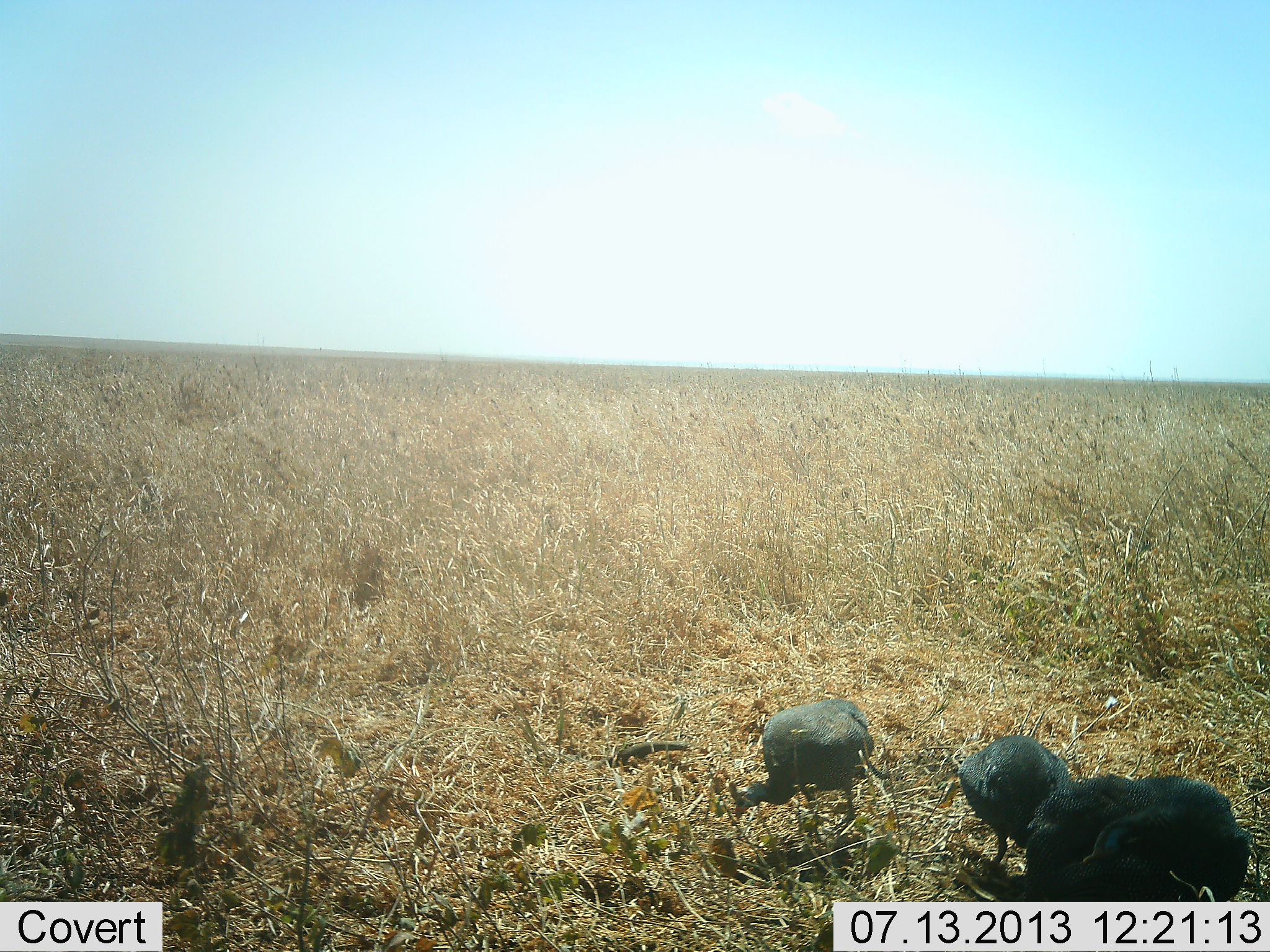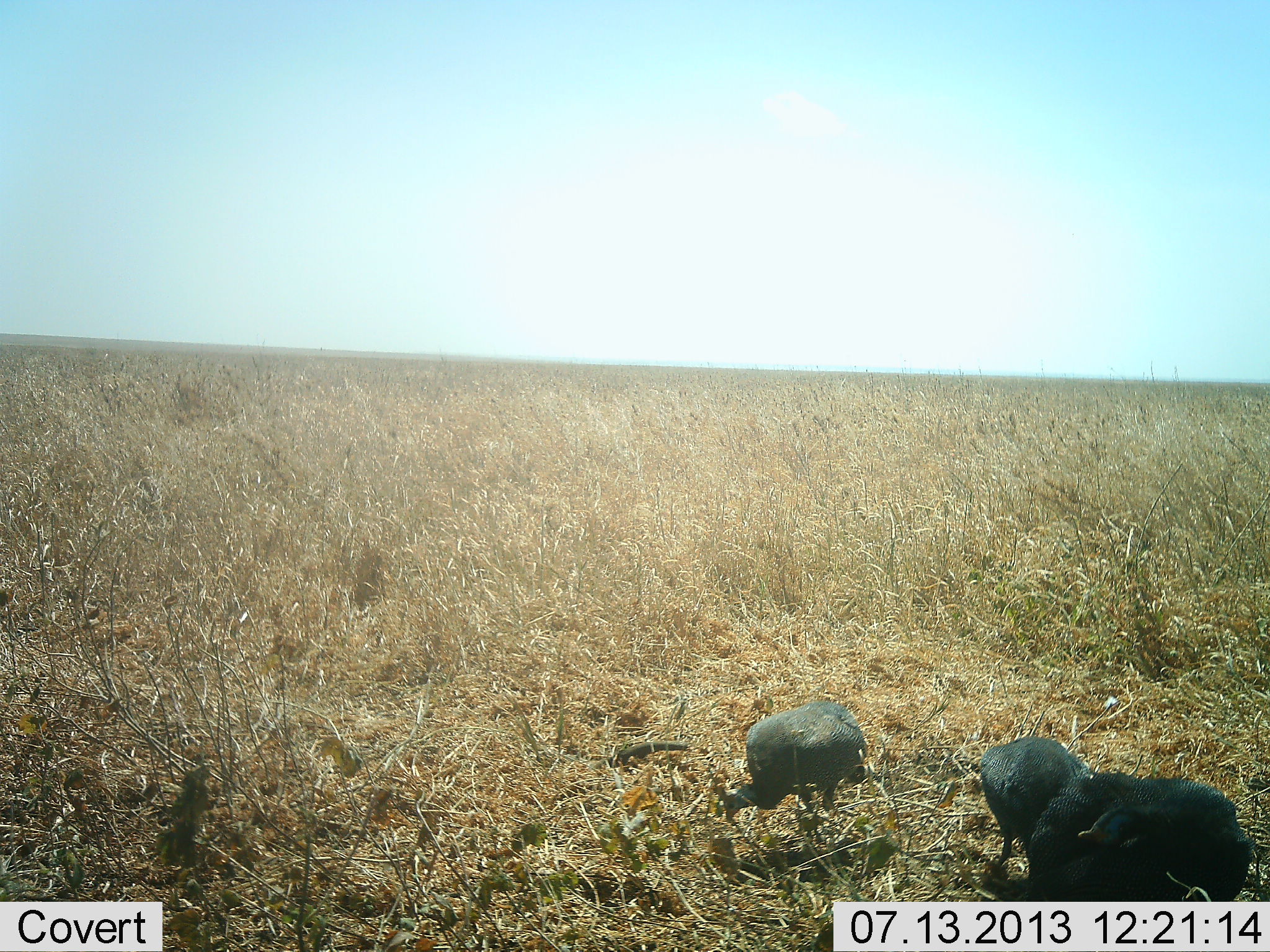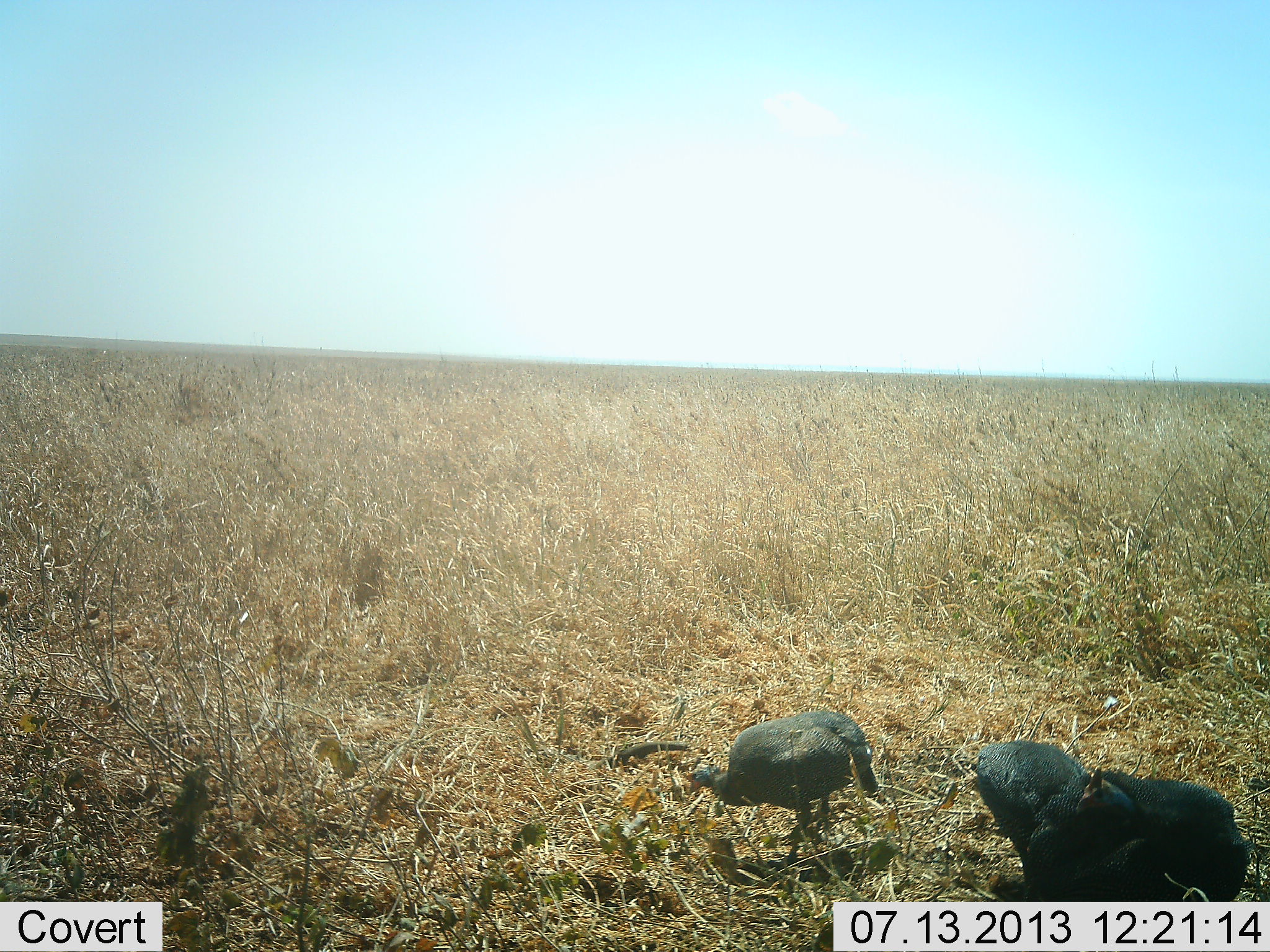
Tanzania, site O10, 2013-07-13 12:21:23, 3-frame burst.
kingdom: Animalia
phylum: Chordata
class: Aves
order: Galliformes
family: Numididae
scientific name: Numididae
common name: guinea fowl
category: guineafowl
Guineafowl (guinea fowl) (Numididae), count 3. Behavior (volunteer vote fractions): standing 32%, resting 0%, moving 26%, interacting 0%. Young present (vote fraction): 0%. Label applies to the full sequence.